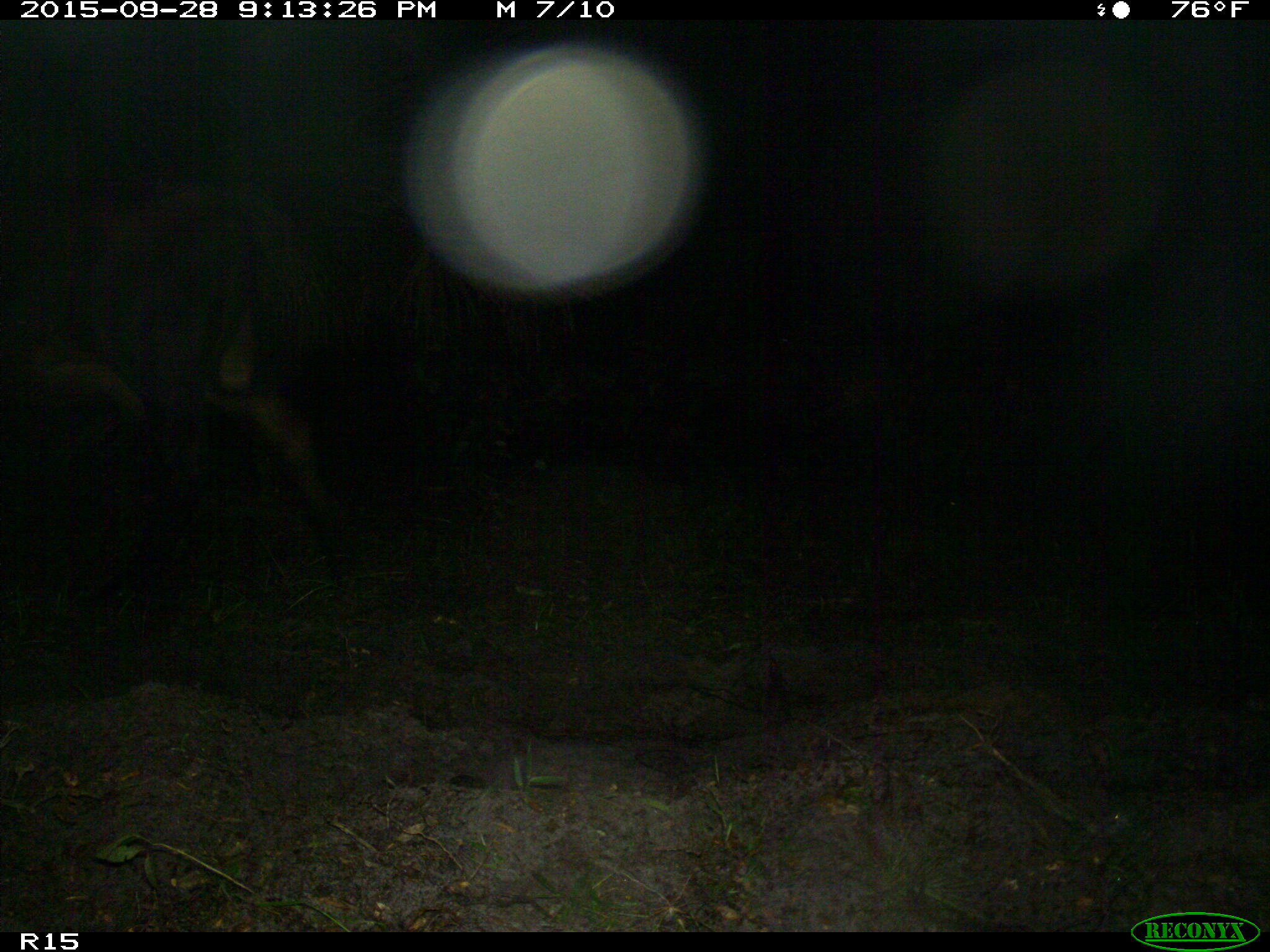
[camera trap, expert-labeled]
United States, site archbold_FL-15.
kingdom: Animalia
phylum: Chordata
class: Mammalia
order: Artiodactyla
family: Bovidae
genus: Bos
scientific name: Bos taurus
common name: domestic cow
Bos taurus (domestic cow).